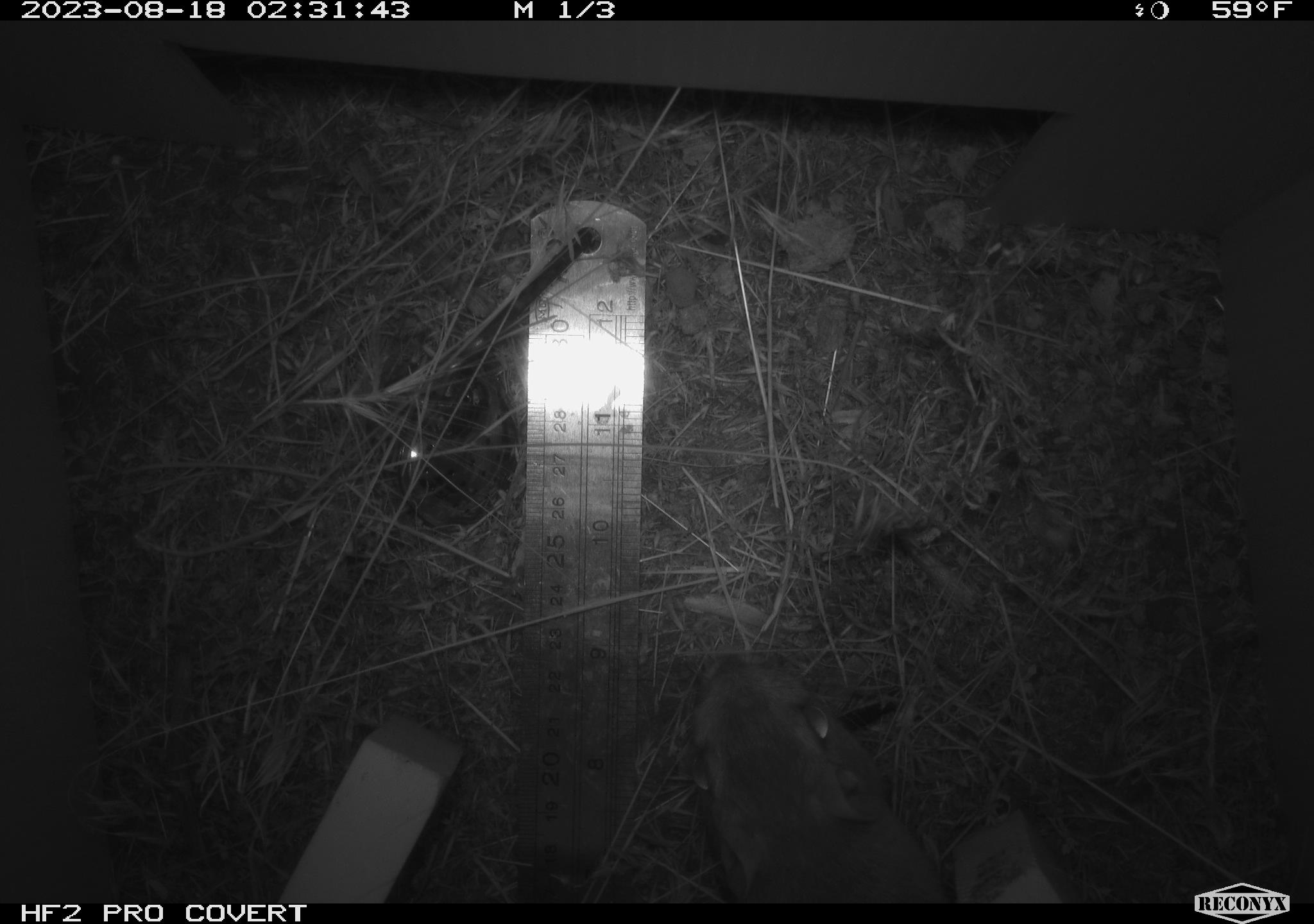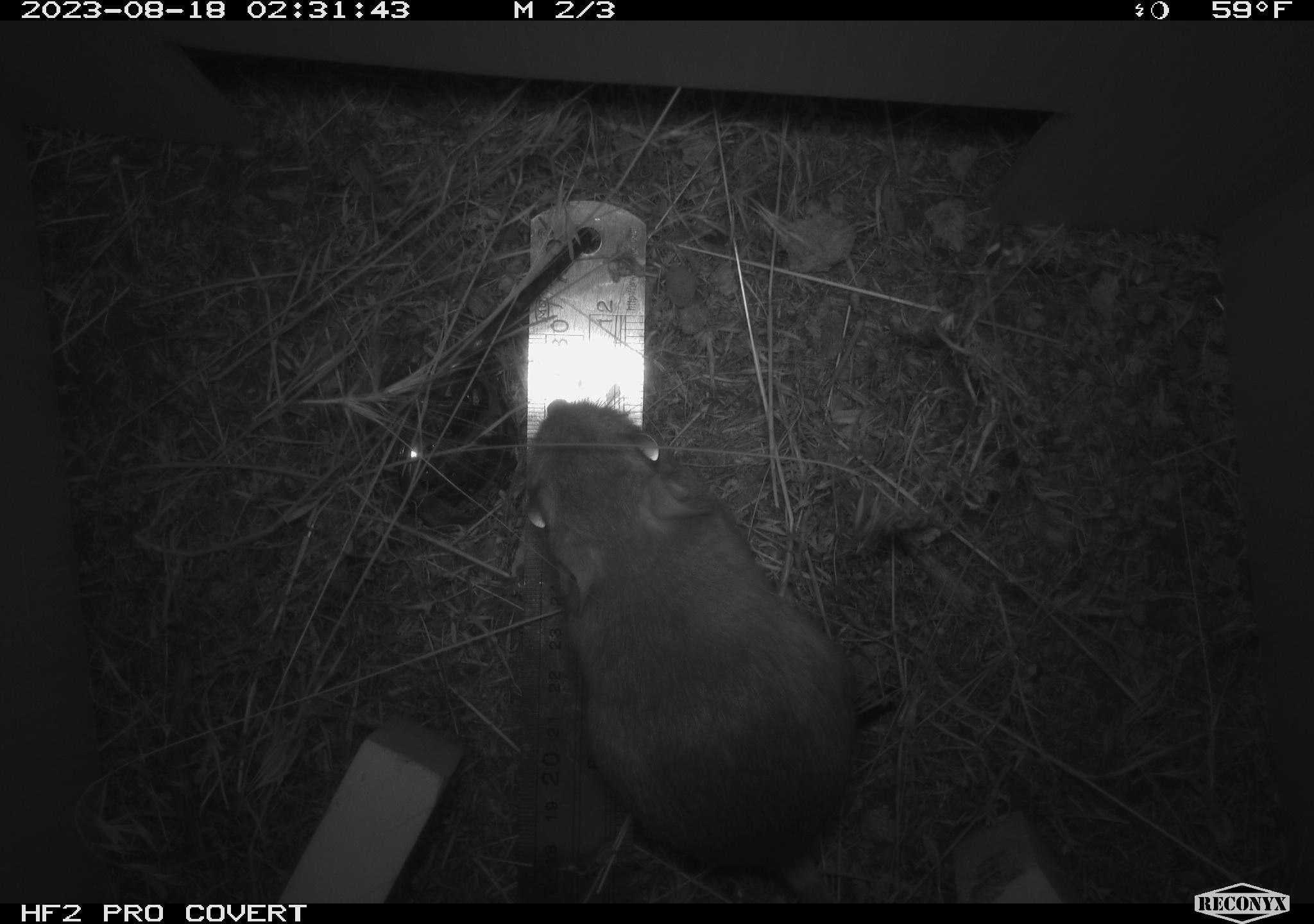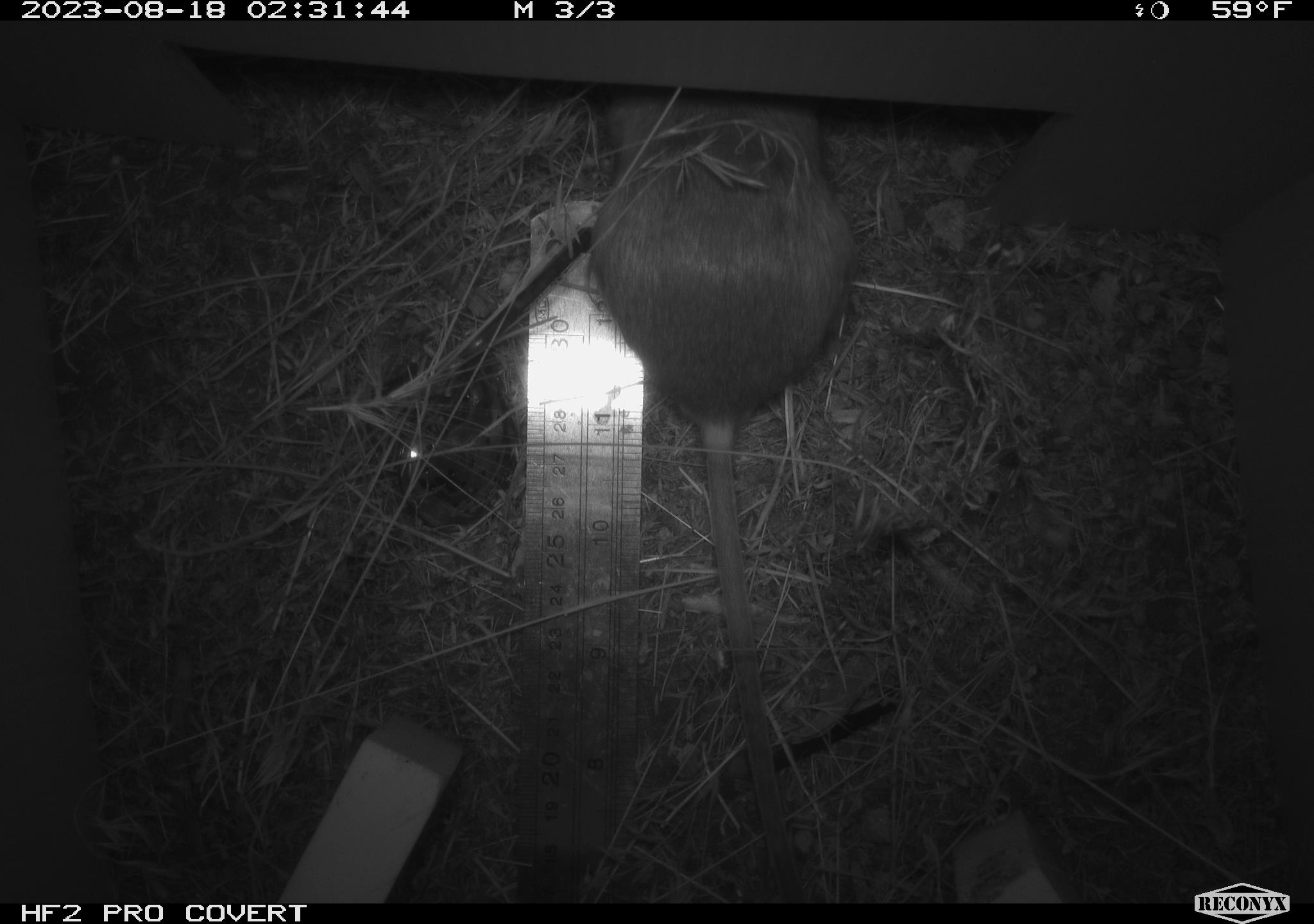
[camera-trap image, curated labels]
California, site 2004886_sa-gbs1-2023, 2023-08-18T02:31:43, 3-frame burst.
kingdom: Animalia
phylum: Chordata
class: Mammalia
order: Rodentia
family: Heteromyidae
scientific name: Heteromyidae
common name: kangaroo rats and pocket mice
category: heteromyidae family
Heteromyidae family (kangaroo rats and pocket mice) (Heteromyidae).